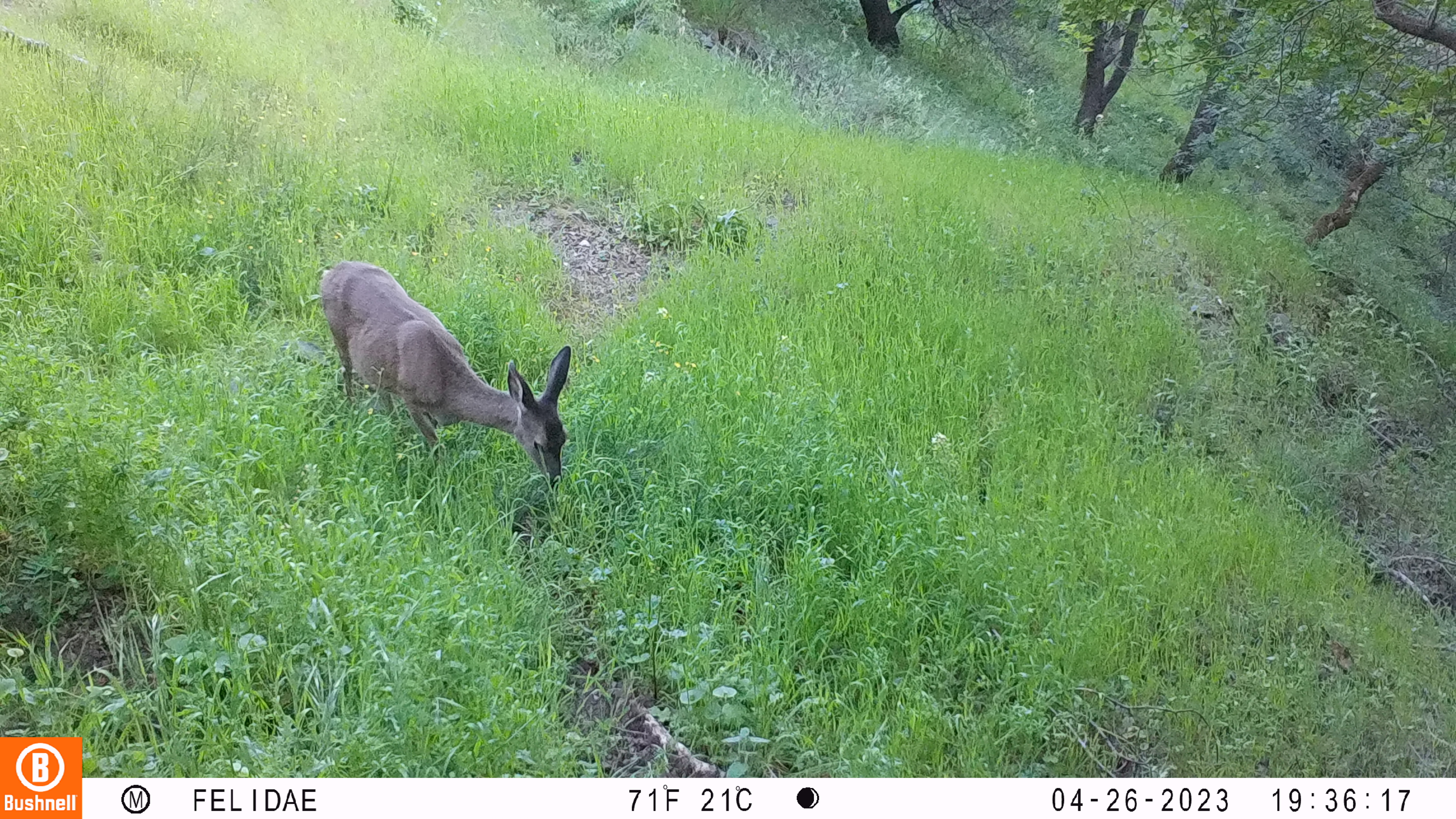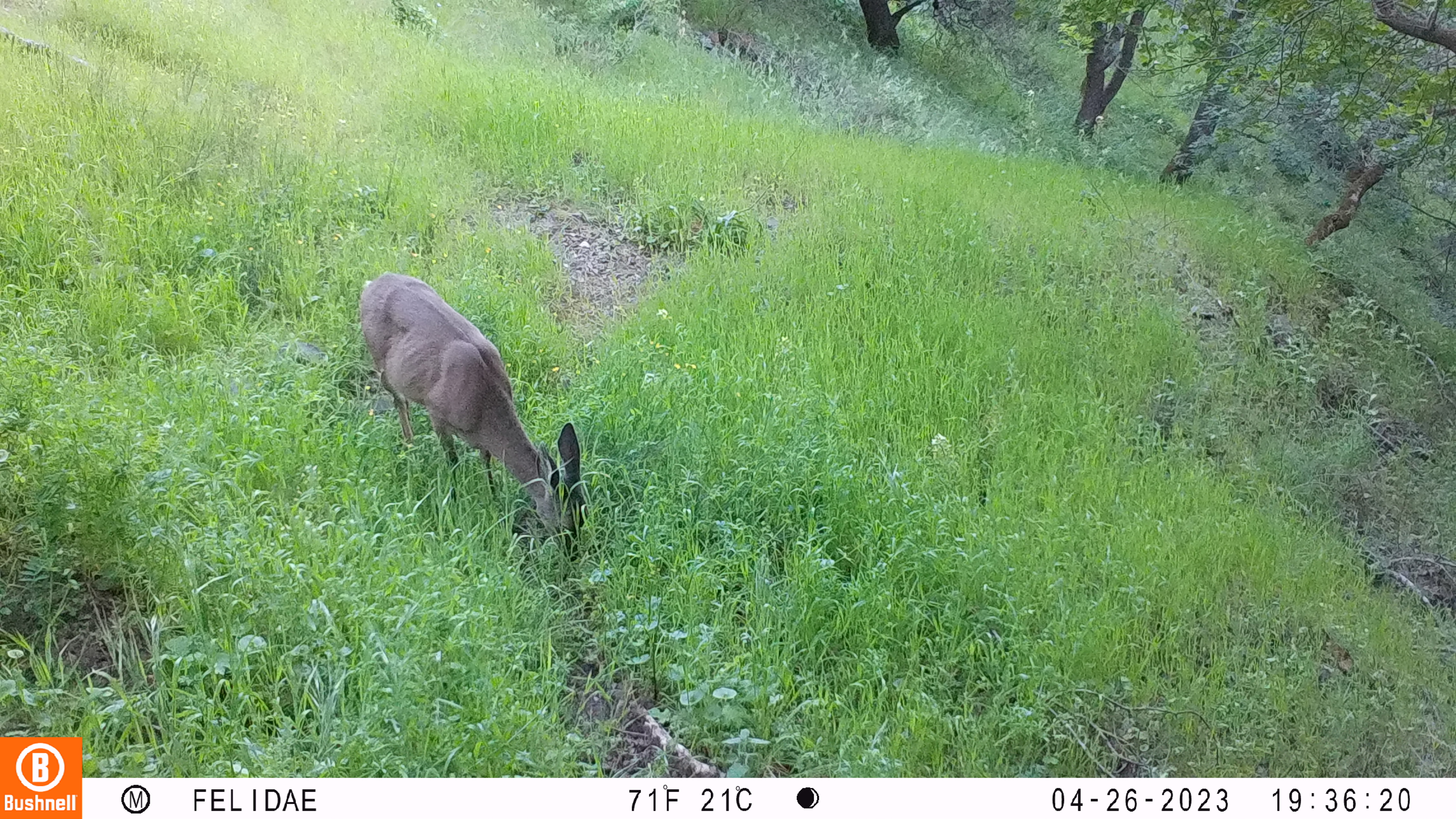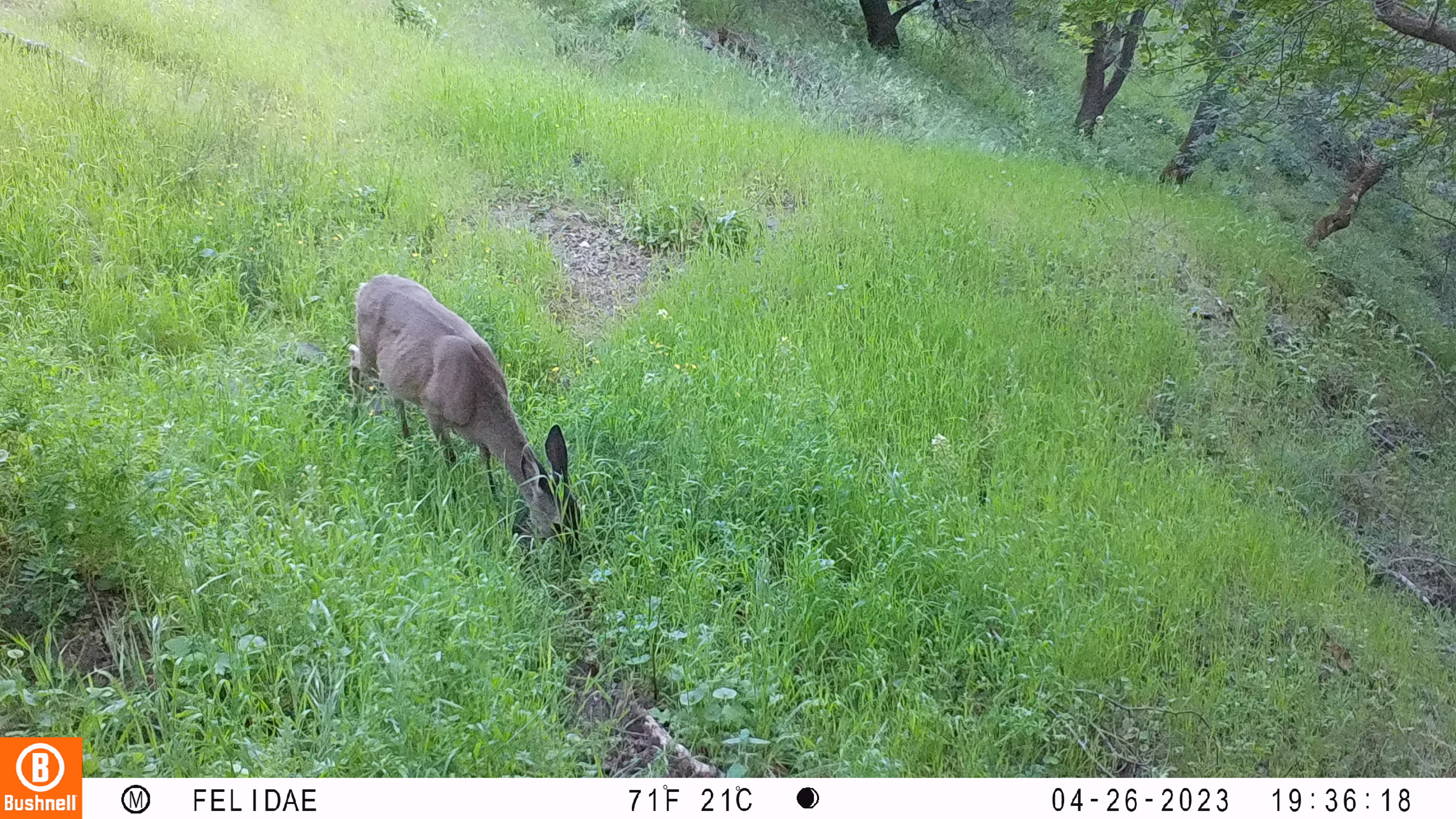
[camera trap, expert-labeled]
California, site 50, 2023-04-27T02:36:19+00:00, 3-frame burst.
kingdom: Animalia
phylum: Chordata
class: Mammalia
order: Artiodactyla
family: Cervidae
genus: Odocoileus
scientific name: Odocoileus hemionus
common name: mule deer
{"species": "mule deer (Odocoileus hemionus)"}